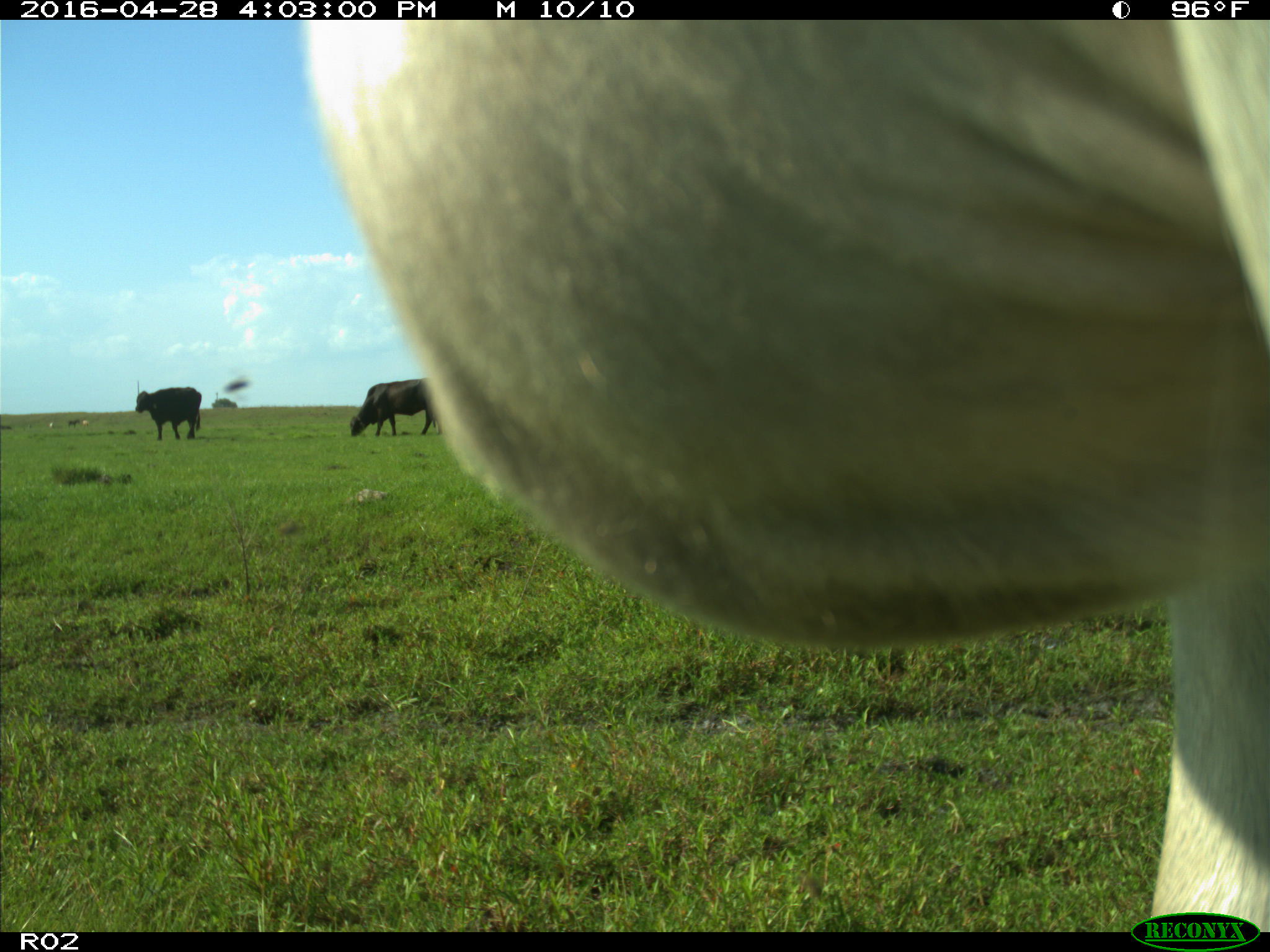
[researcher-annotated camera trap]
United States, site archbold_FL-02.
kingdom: Animalia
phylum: Chordata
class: Mammalia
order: Artiodactyla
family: Bovidae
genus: Bos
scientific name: Bos taurus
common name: domestic cow